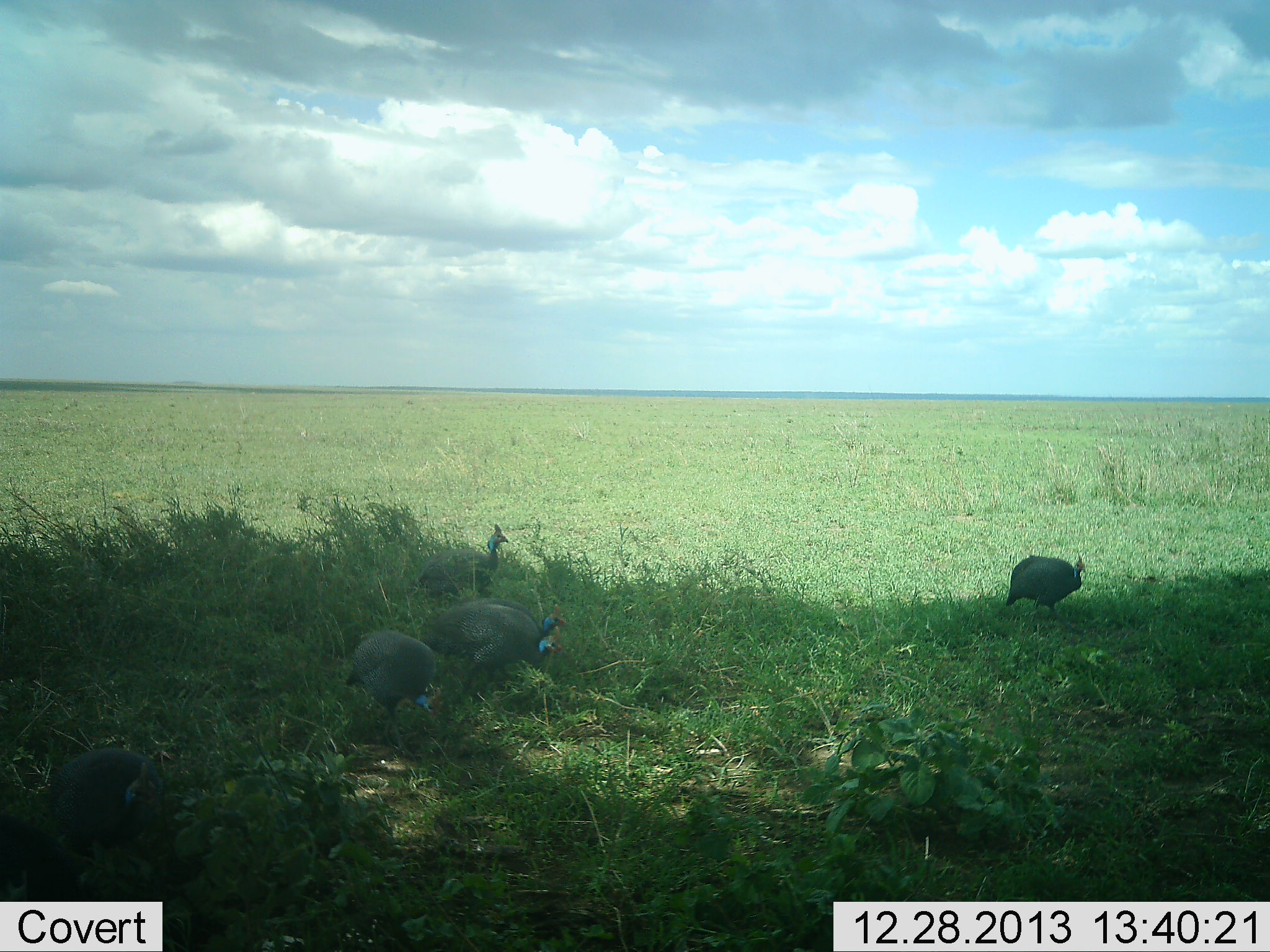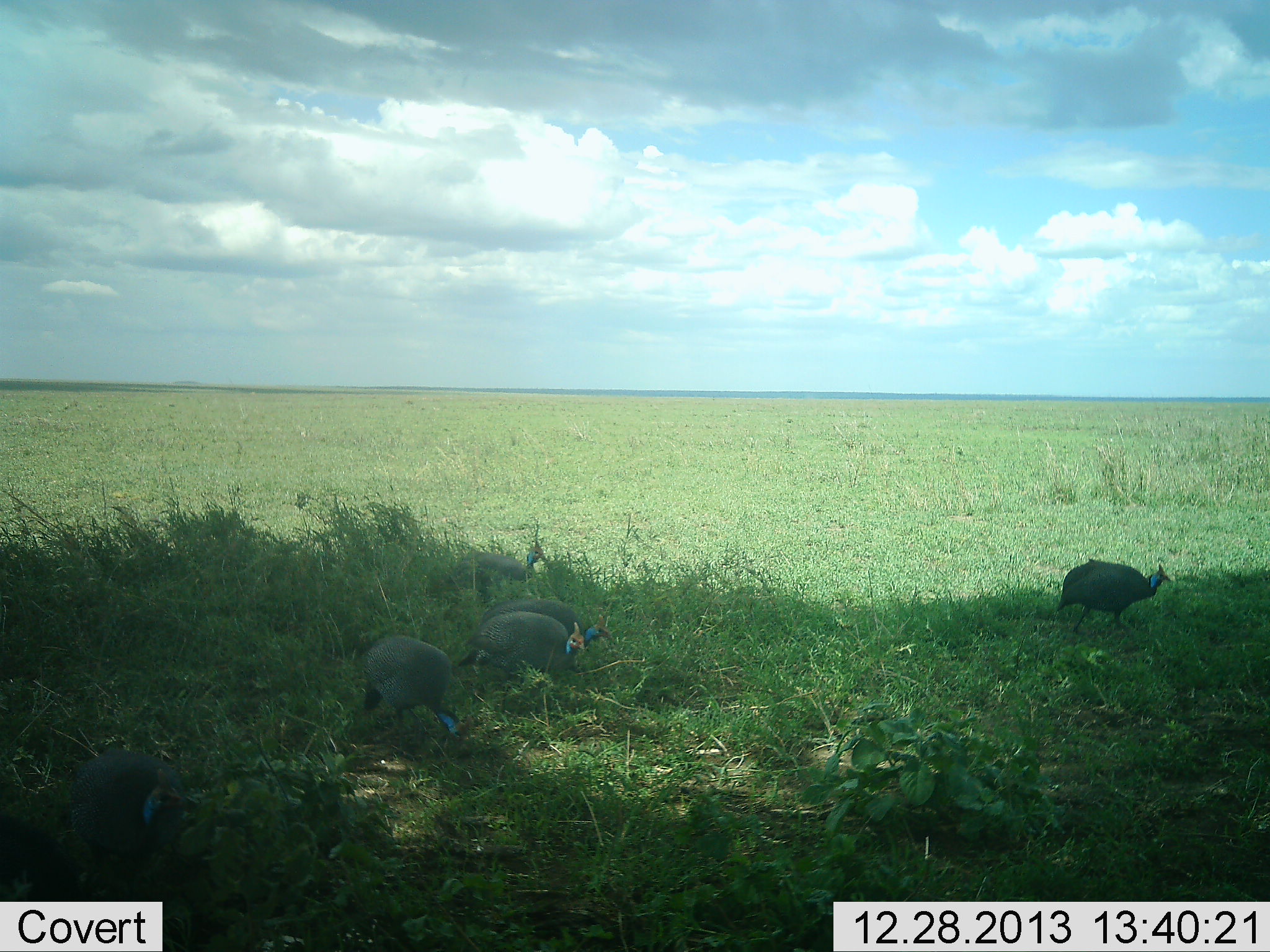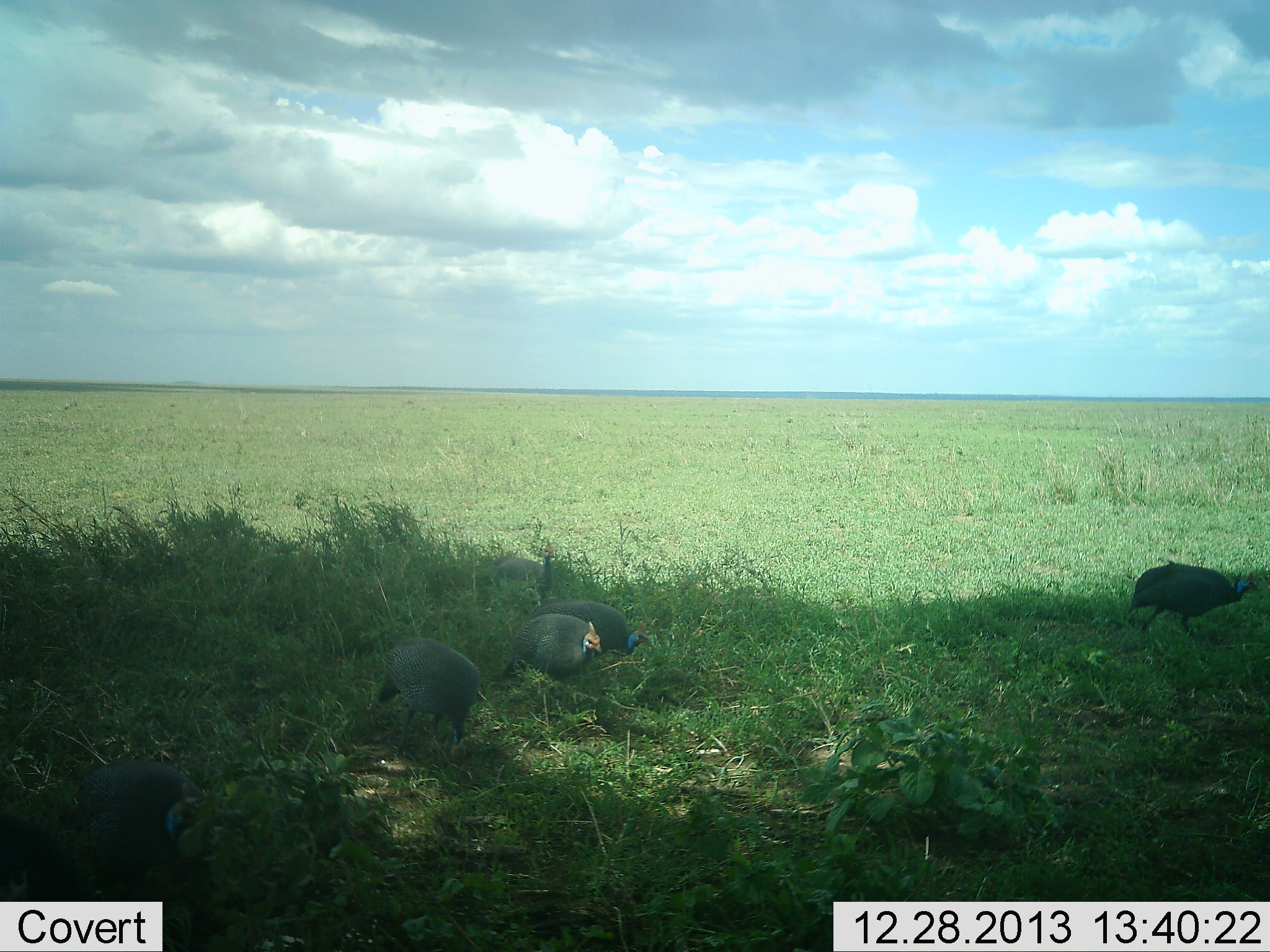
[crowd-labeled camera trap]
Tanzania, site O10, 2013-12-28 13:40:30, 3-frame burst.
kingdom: Animalia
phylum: Chordata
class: Aves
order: Galliformes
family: Numididae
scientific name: Numididae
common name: guinea fowl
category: guineafowl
Guineafowl (guinea fowl) (Numididae), count 6. Behavior (volunteer vote fractions): standing 0%, resting 0%, moving 90%, interacting 0%. Young present (vote fraction): 0%. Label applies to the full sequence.